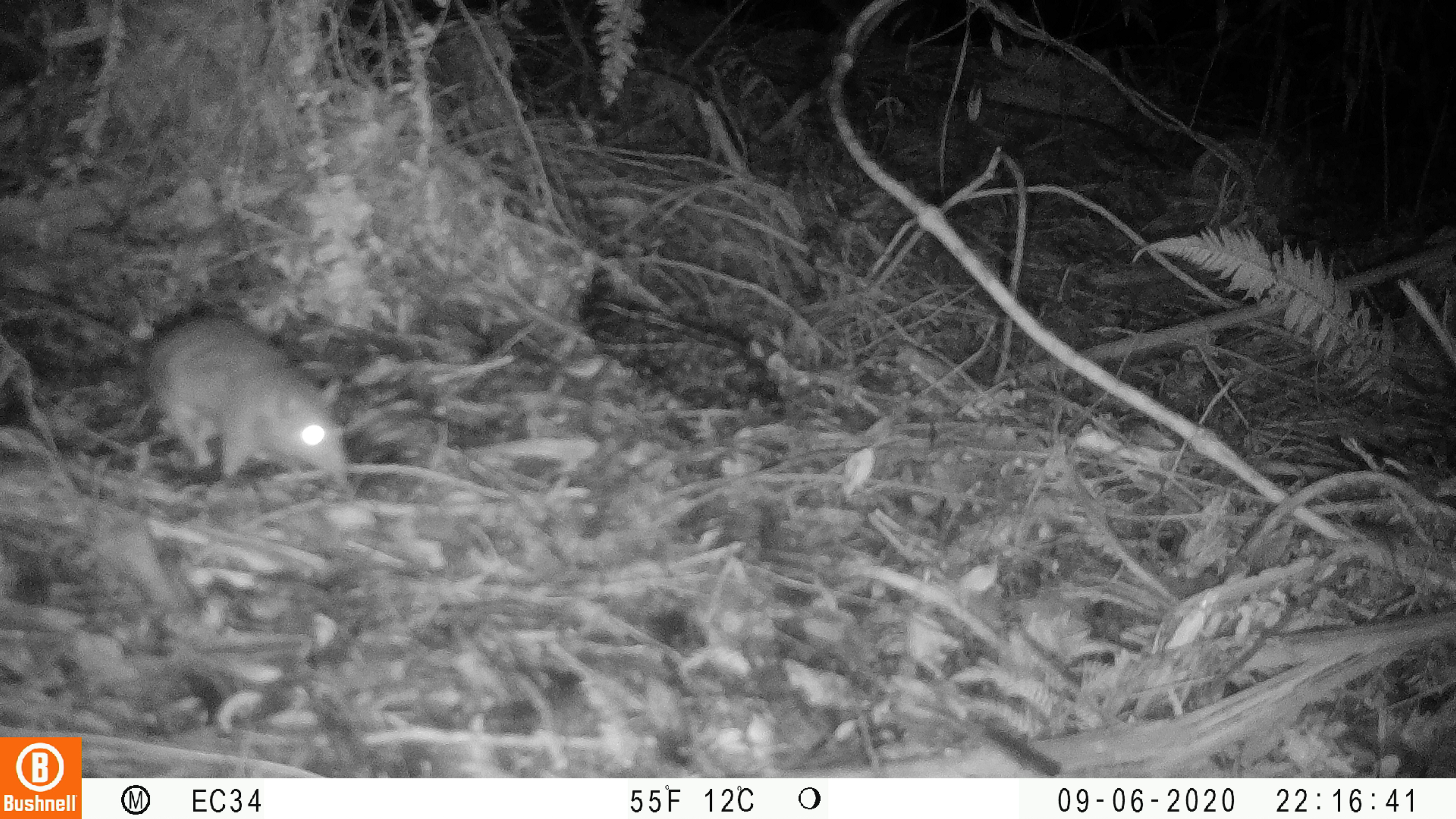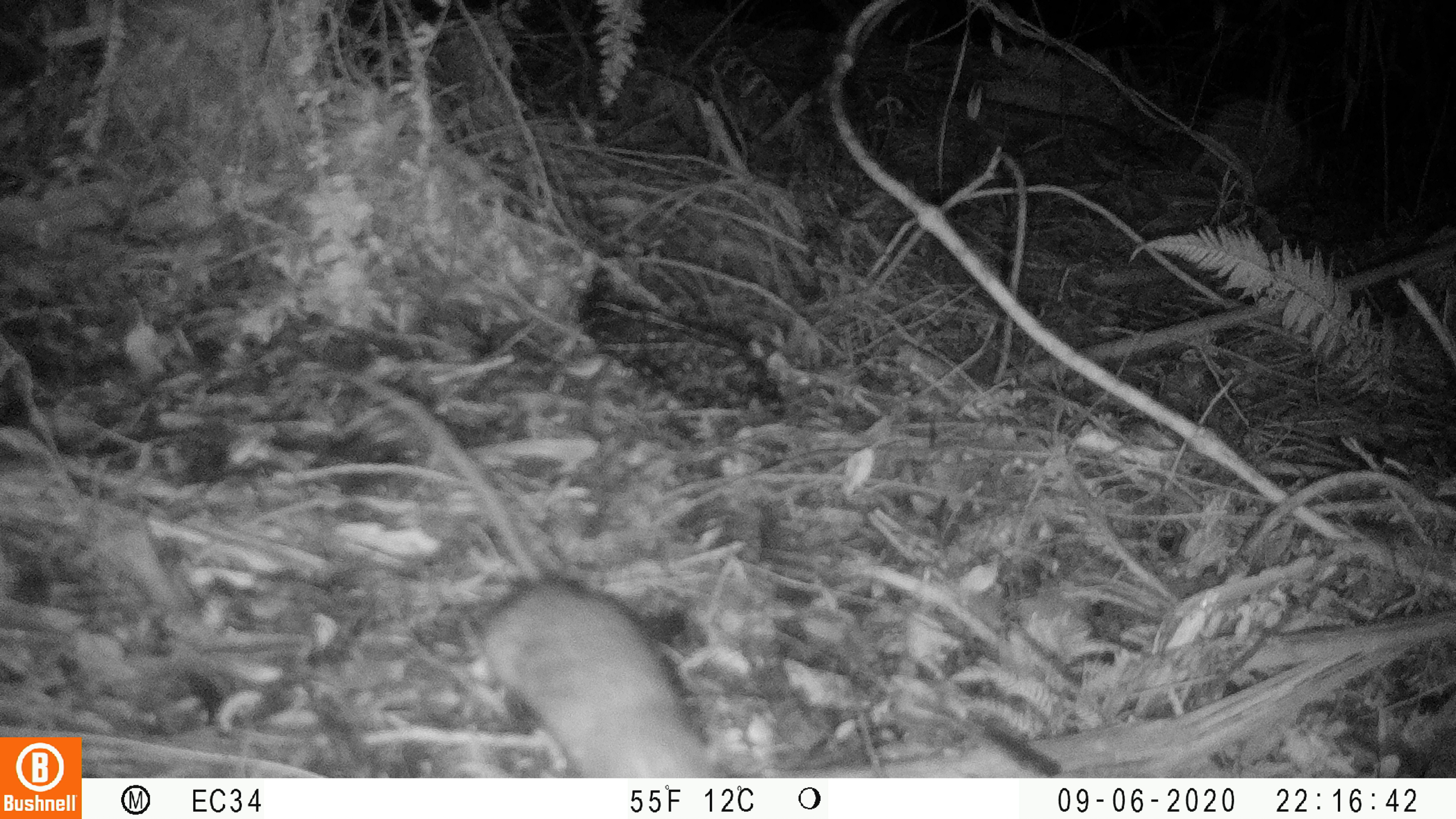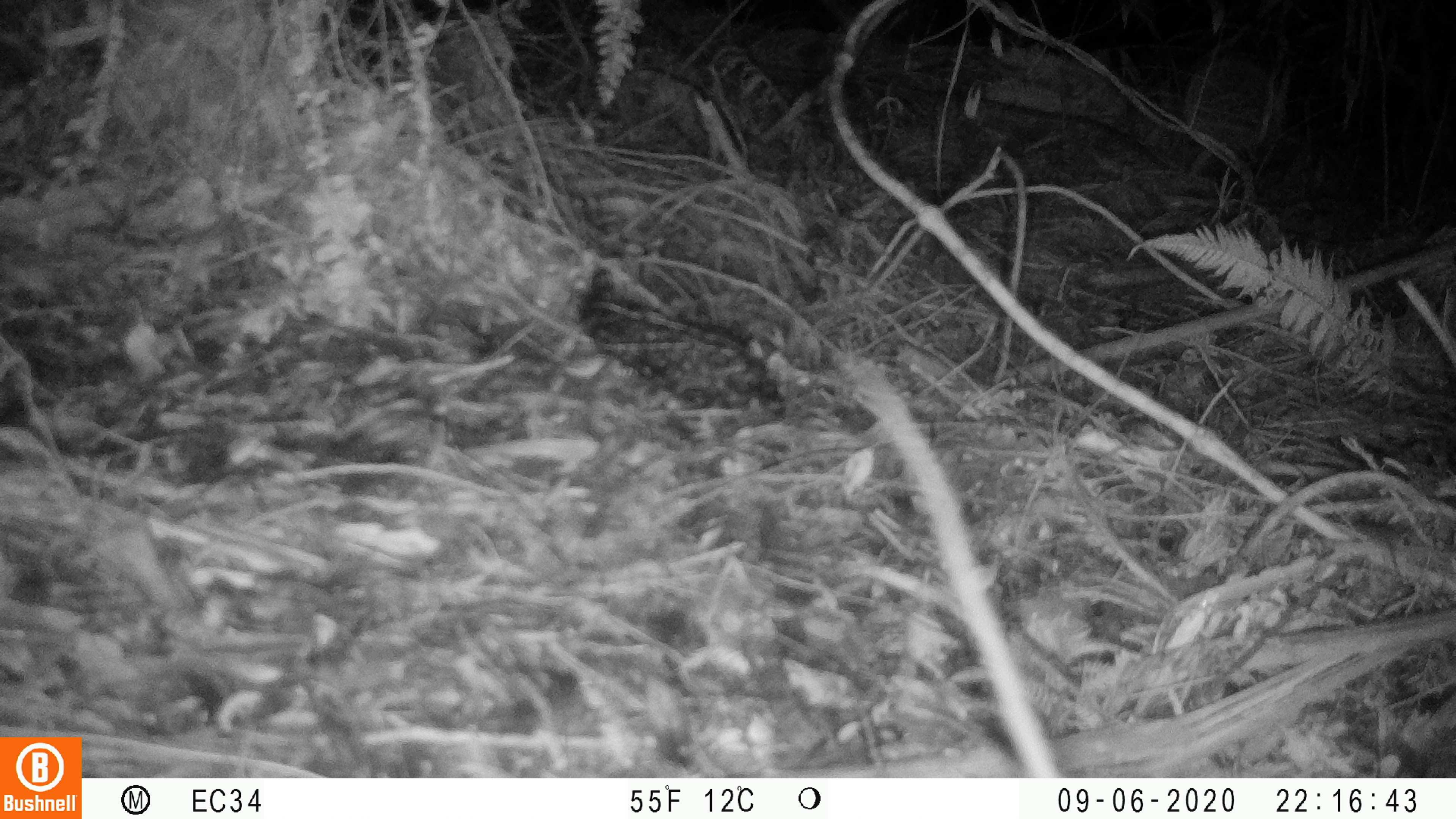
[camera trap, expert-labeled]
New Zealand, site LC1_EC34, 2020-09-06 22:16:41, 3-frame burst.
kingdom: Animalia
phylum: Chordata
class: Mammalia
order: Rodentia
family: Muridae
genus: Rattus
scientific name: Rattus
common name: rat